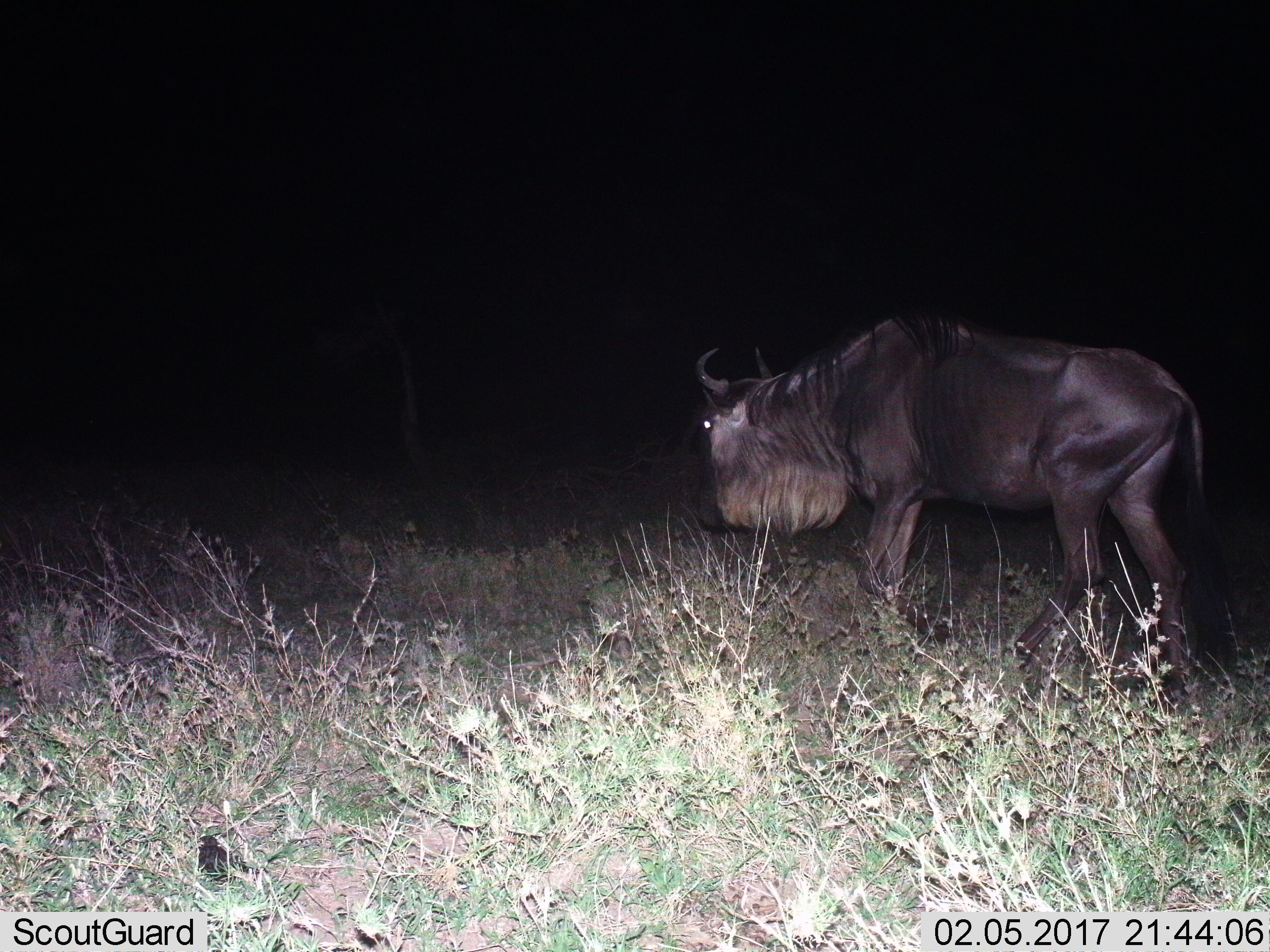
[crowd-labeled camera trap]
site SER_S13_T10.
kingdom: Animalia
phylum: Chordata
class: Mammalia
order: Artiodactyla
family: Bovidae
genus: Connochaetes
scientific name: Connochaetes taurinus taurinus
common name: blue wildebeest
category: wildebeestblue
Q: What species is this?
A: Wildebeestblue (blue wildebeest) (Connochaetes taurinus taurinus).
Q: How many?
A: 1.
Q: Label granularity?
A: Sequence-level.